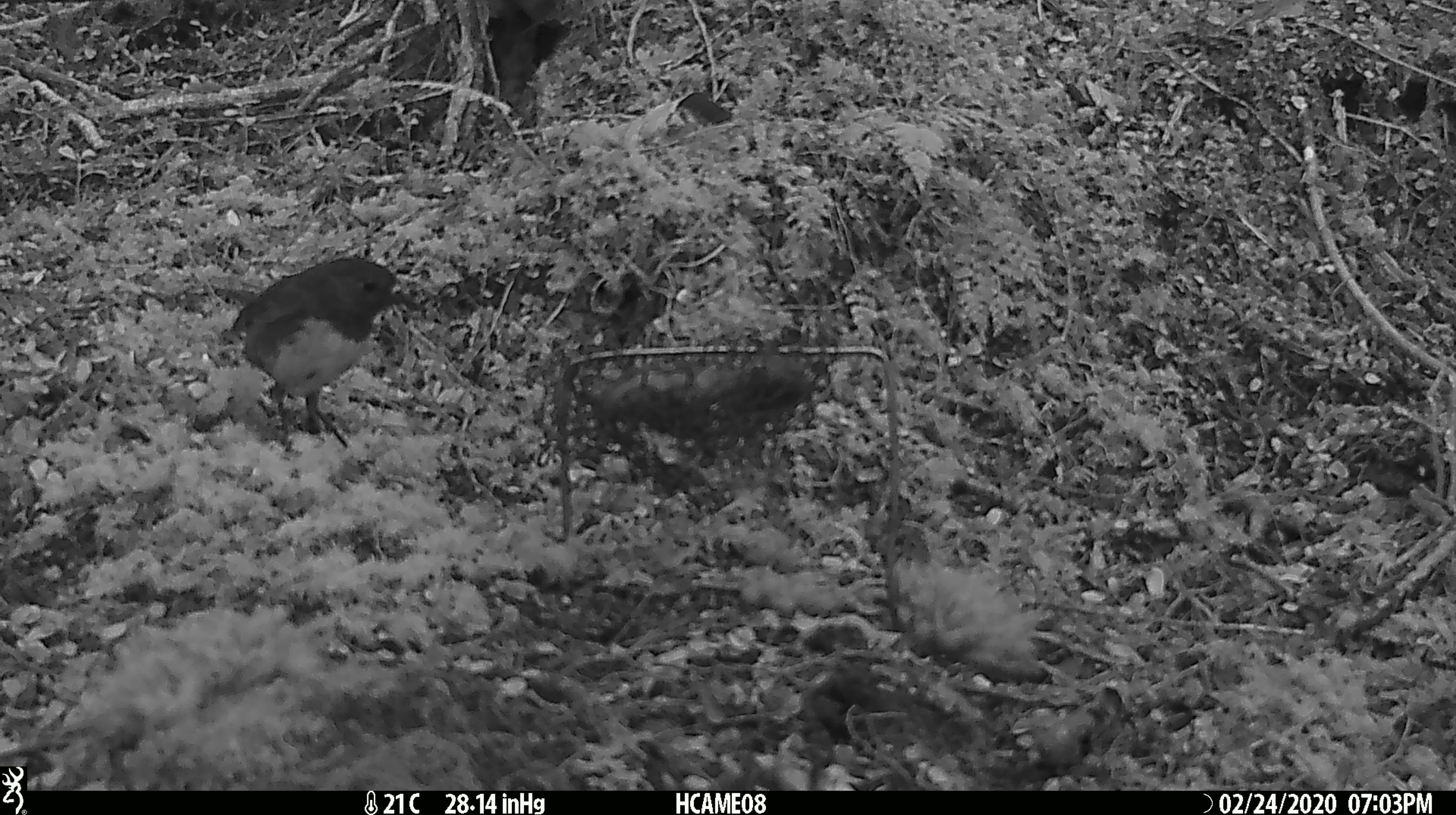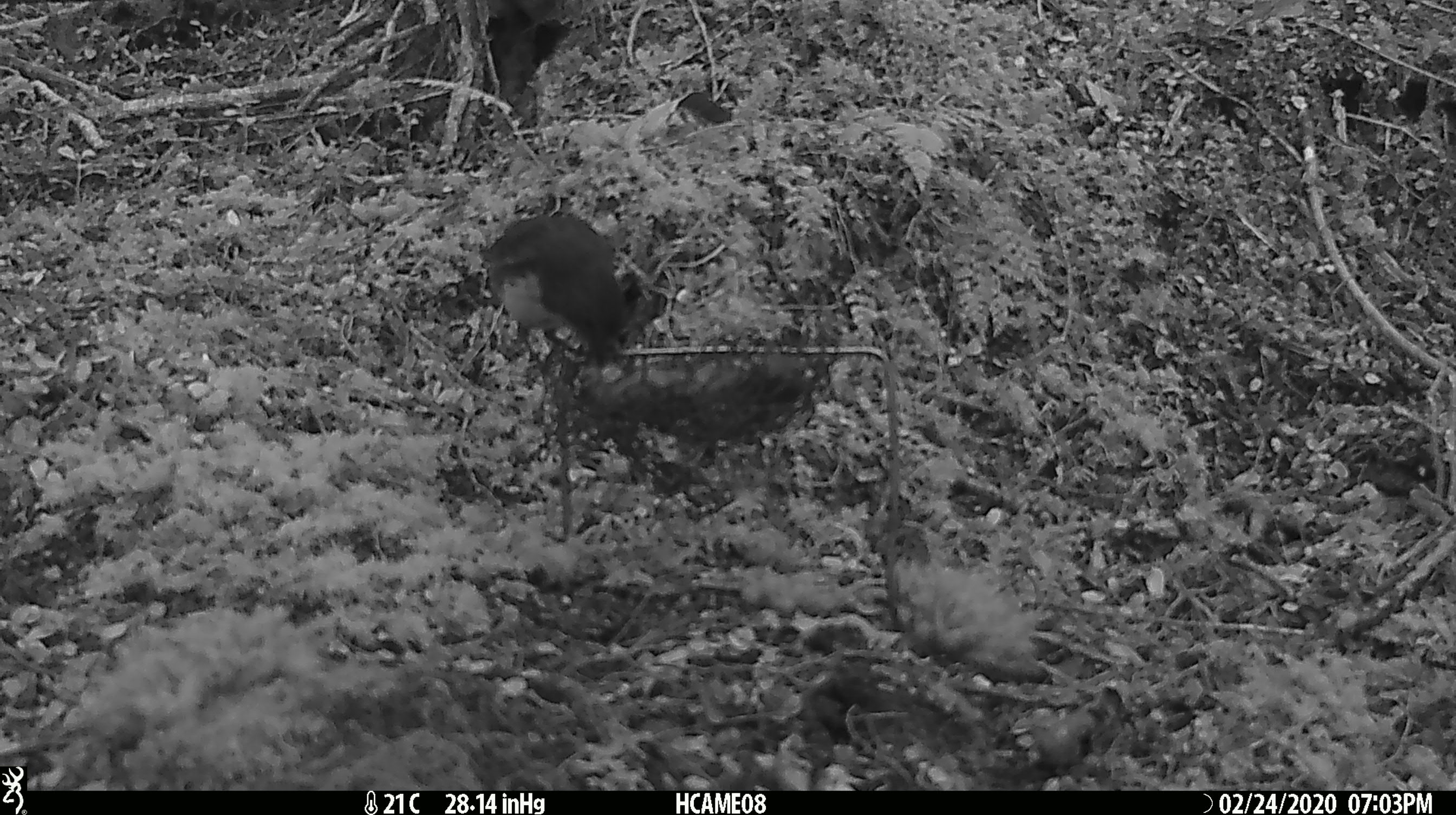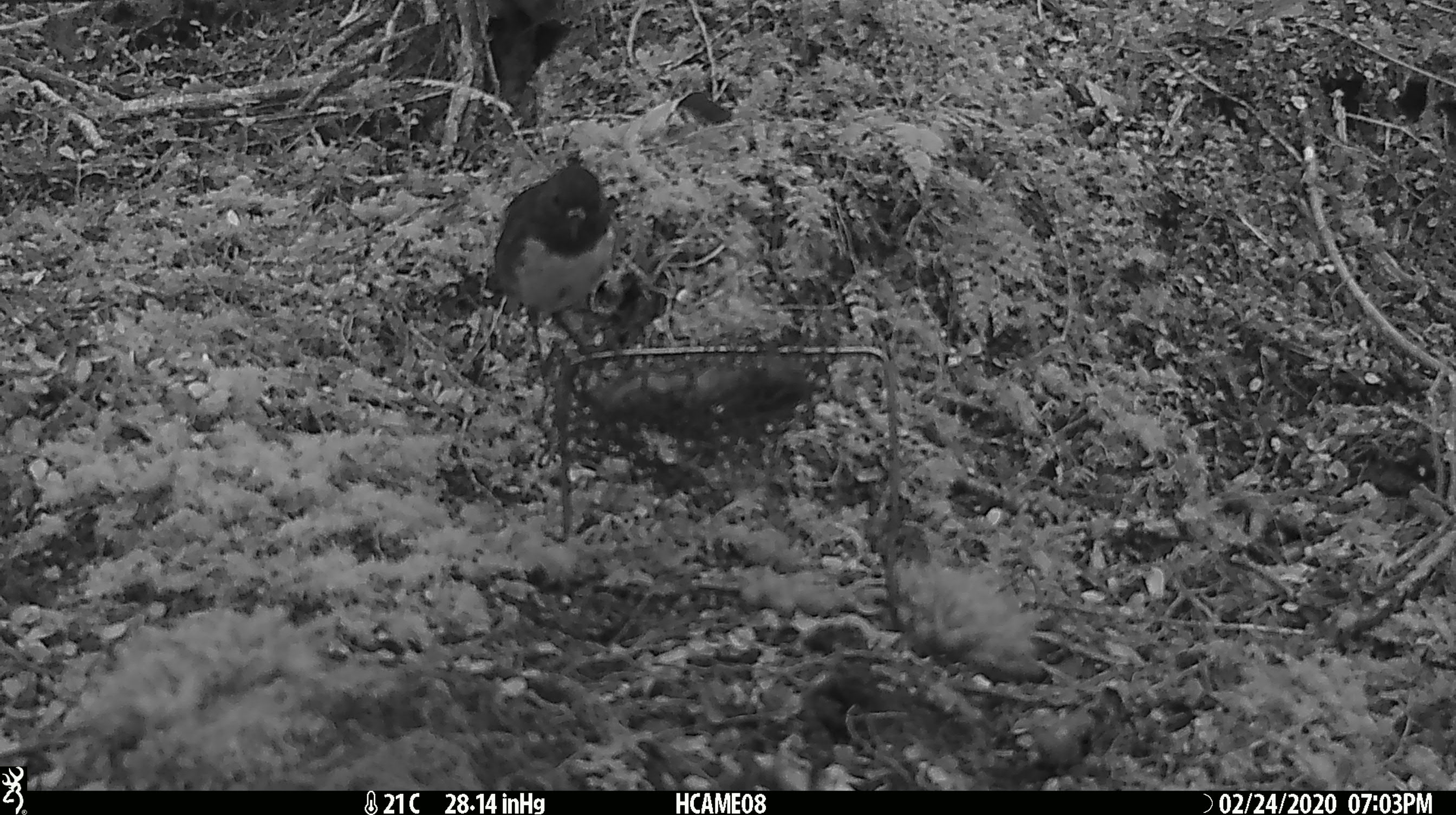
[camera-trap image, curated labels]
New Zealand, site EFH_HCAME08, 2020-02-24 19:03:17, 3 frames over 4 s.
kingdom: Animalia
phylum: Chordata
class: Aves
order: Passeriformes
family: Petroicidae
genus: Petroica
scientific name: Petroica australis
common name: new zealand robin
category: robin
Robin (new zealand robin) (Petroica australis).